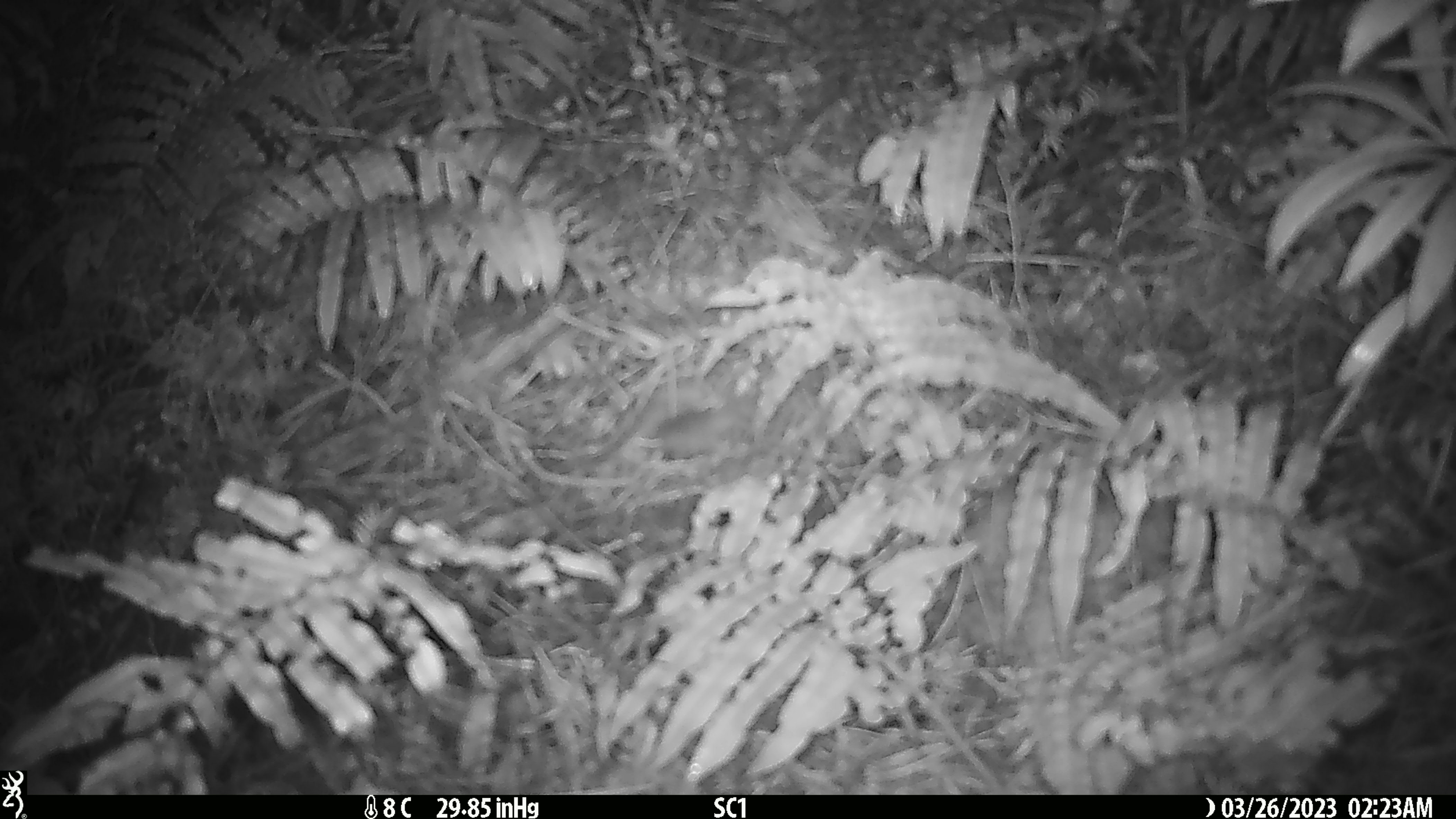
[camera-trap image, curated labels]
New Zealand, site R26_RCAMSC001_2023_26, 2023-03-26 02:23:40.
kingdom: Animalia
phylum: Chordata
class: Mammalia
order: Rodentia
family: Muridae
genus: Mus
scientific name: Mus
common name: mouse